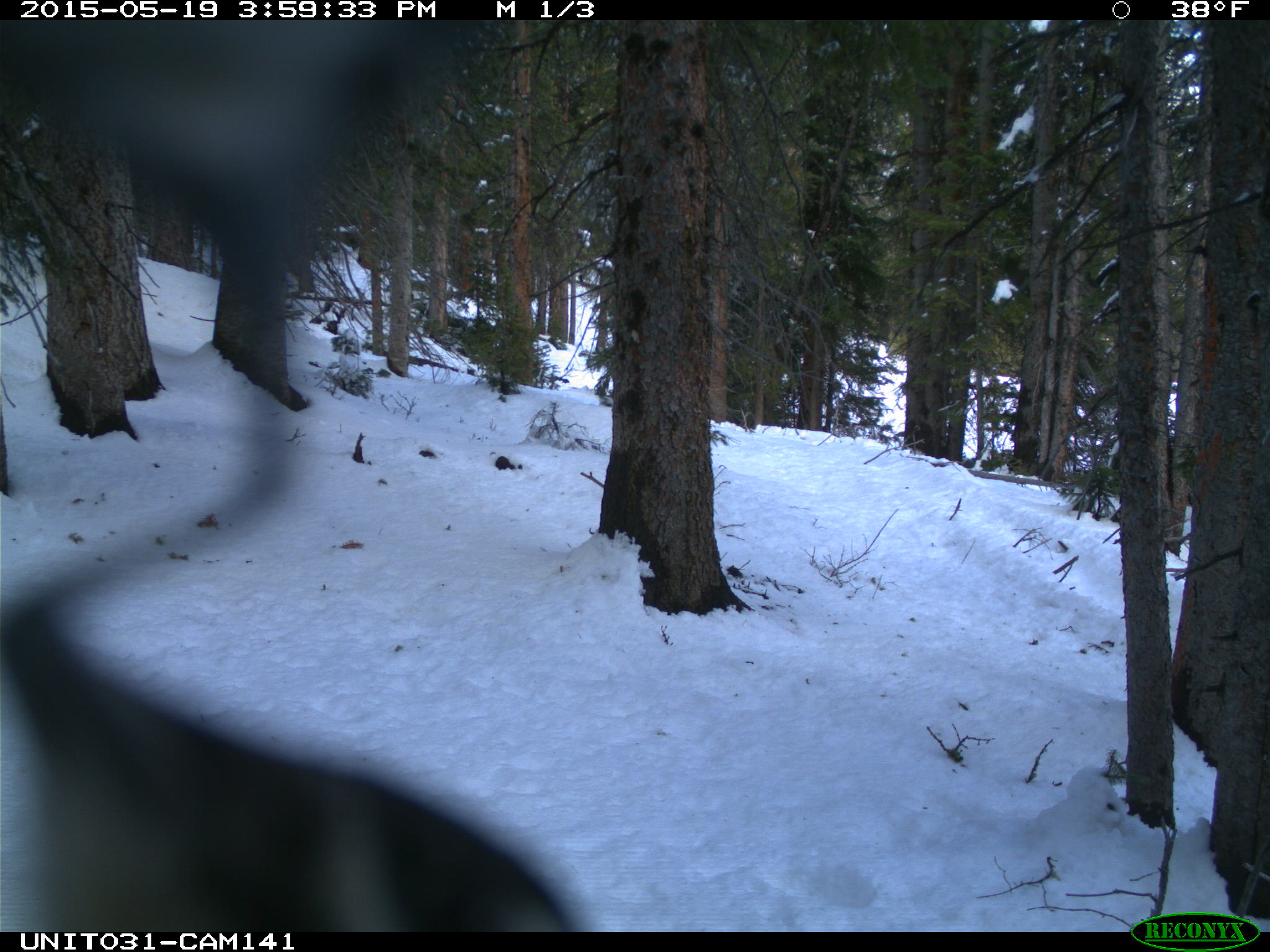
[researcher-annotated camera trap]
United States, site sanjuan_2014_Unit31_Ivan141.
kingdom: Animalia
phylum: Chordata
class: Aves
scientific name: Aves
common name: birds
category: unidentified bird